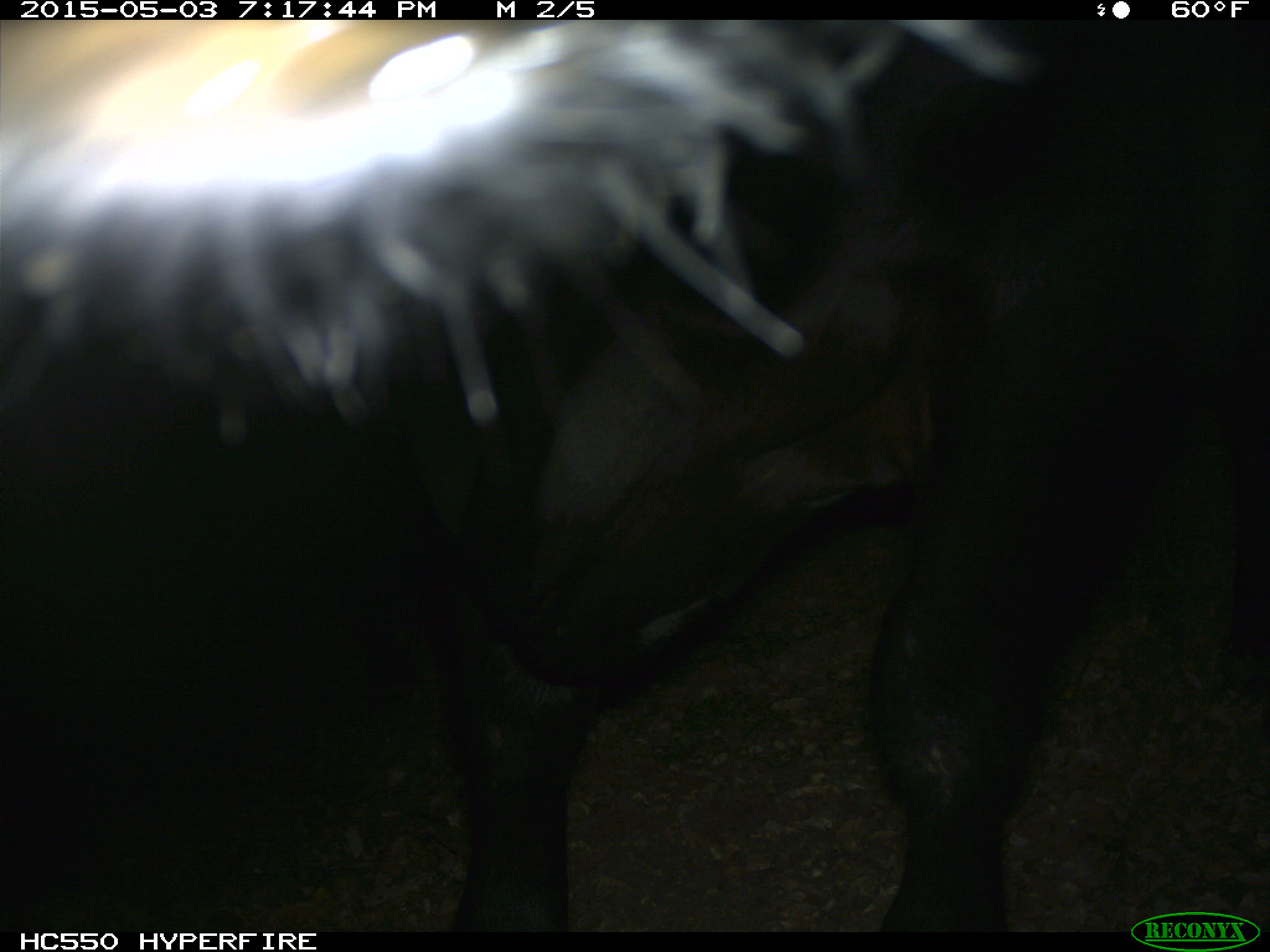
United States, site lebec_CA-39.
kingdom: Animalia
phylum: Chordata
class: Mammalia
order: Artiodactyla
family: Bovidae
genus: Bos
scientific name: Bos taurus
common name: domestic cow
Bos taurus (domestic cow).